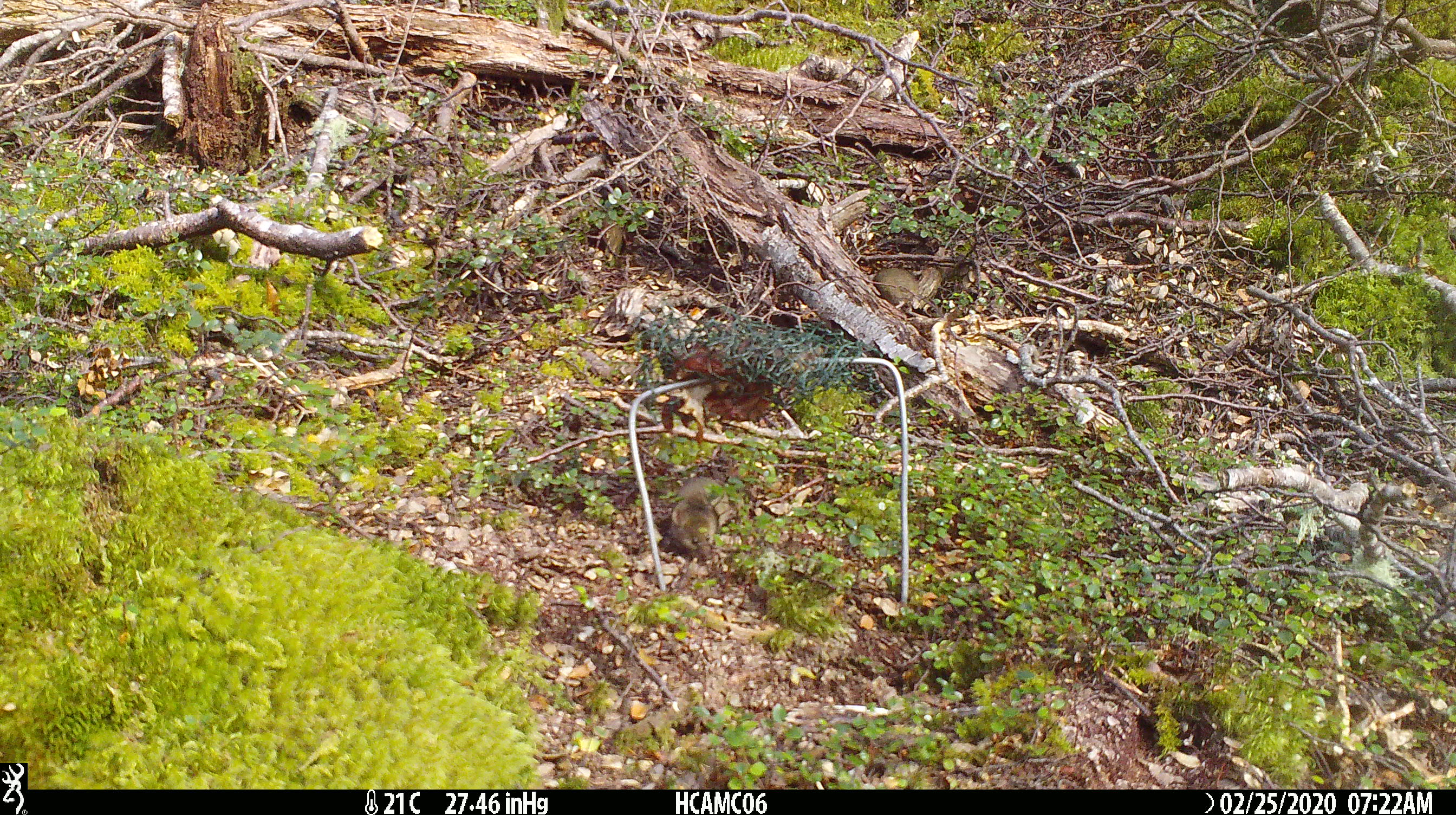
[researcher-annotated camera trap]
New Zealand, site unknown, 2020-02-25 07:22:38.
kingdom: Animalia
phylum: Chordata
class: Mammalia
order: Rodentia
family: Muridae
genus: Mus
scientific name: Mus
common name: mouse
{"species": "mouse (Mus)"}